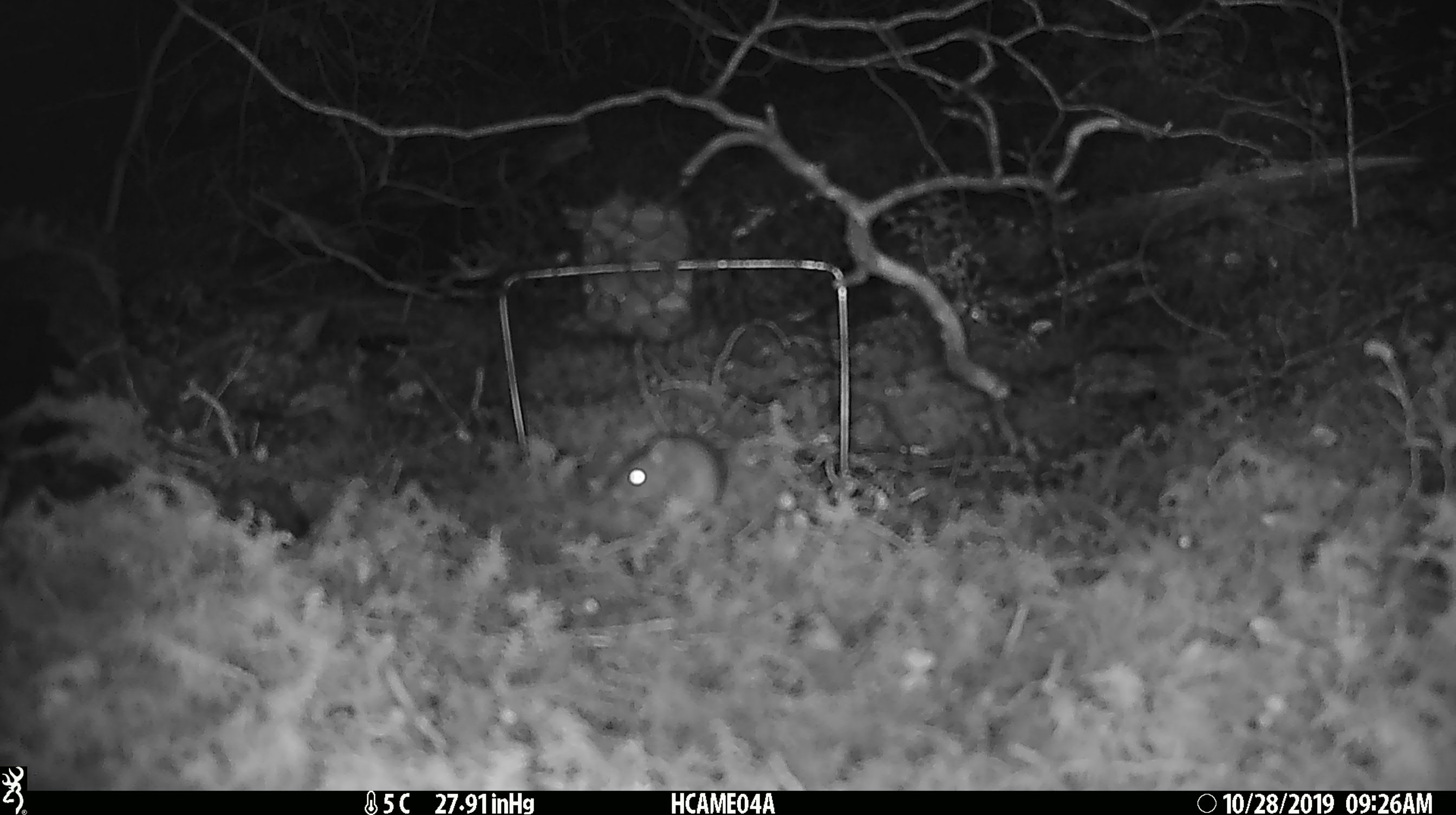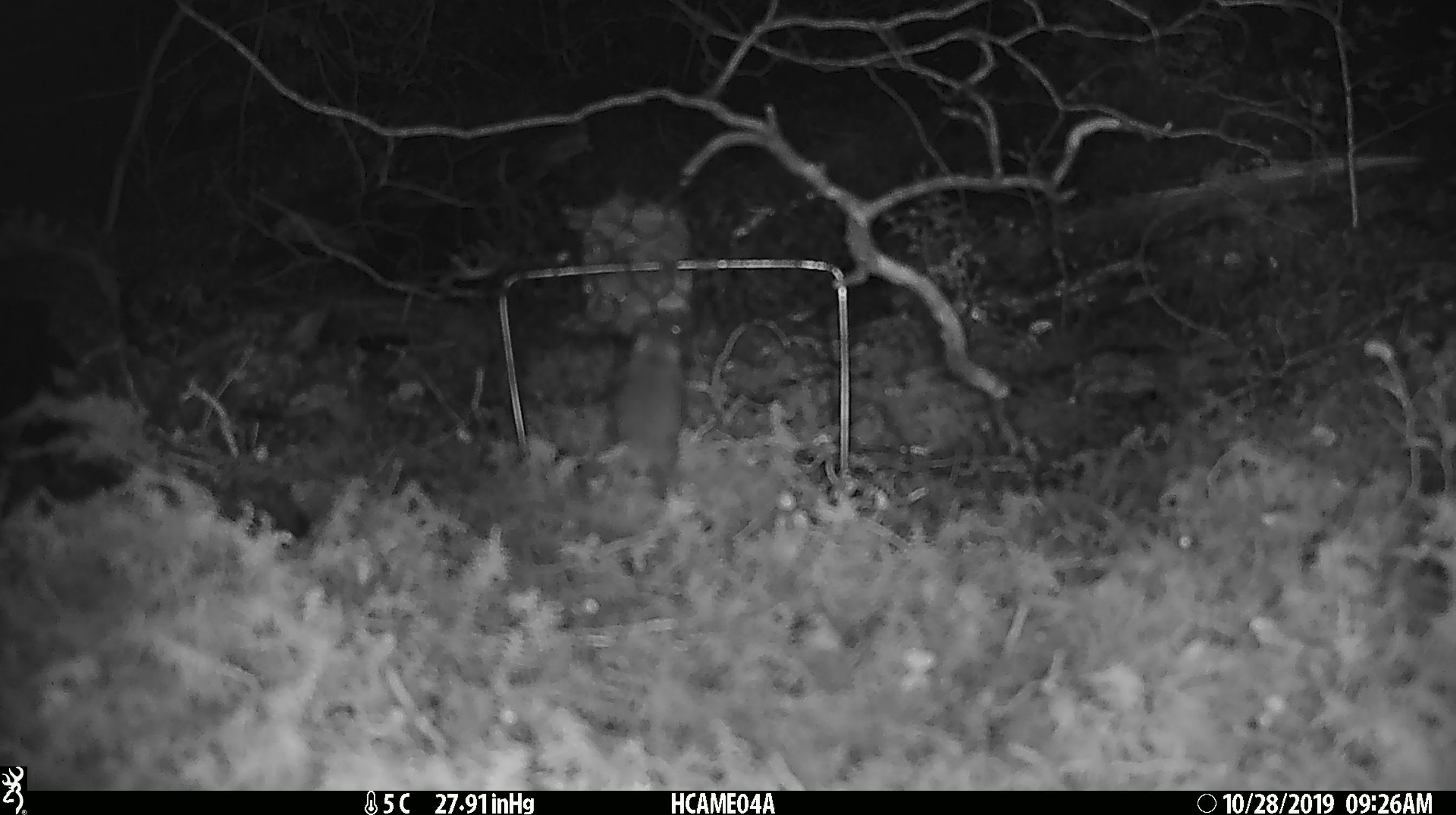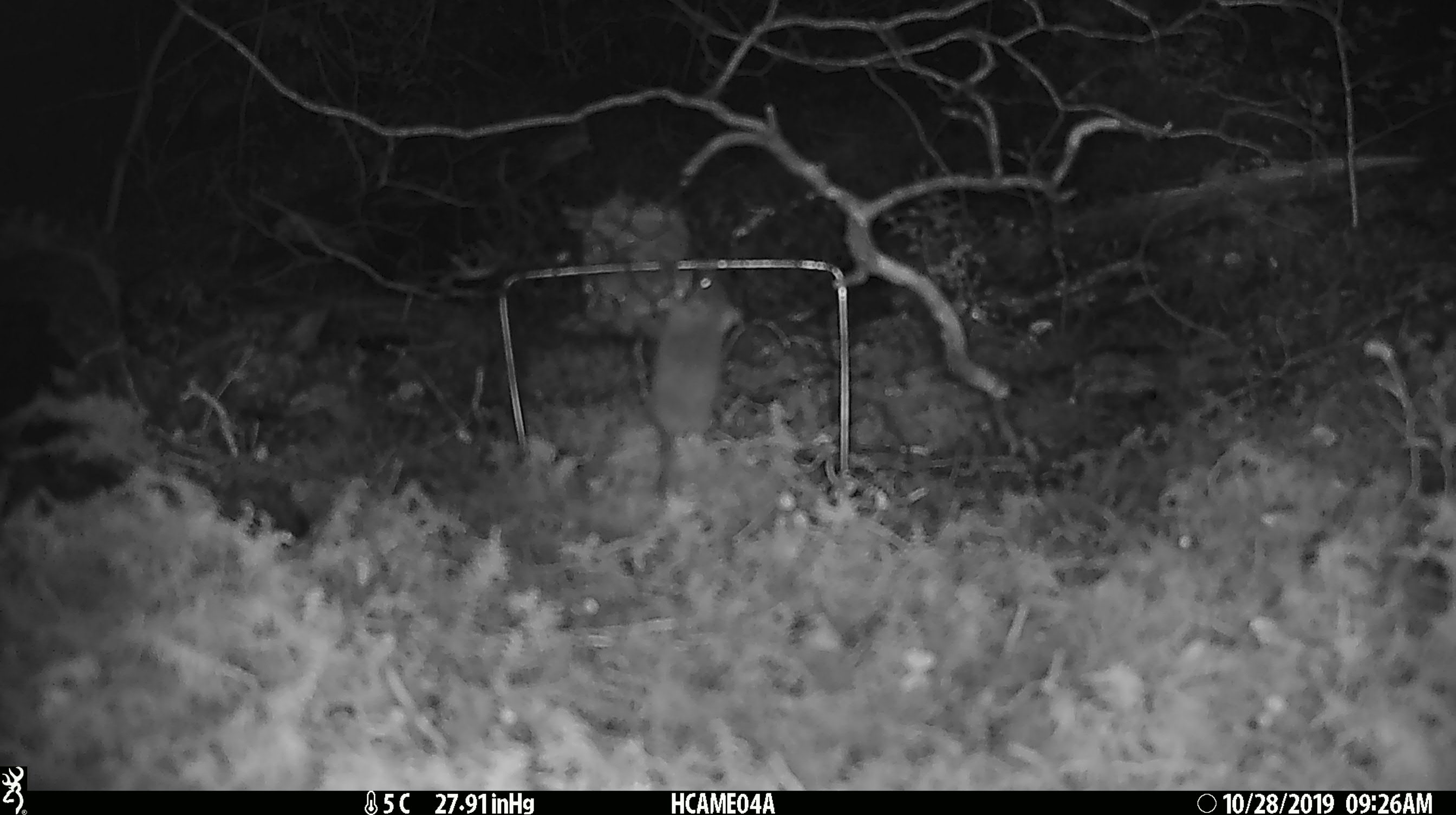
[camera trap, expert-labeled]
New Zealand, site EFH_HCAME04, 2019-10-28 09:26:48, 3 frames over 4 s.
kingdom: Animalia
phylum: Chordata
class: Mammalia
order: Rodentia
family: Muridae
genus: Mus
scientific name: Mus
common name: mouse